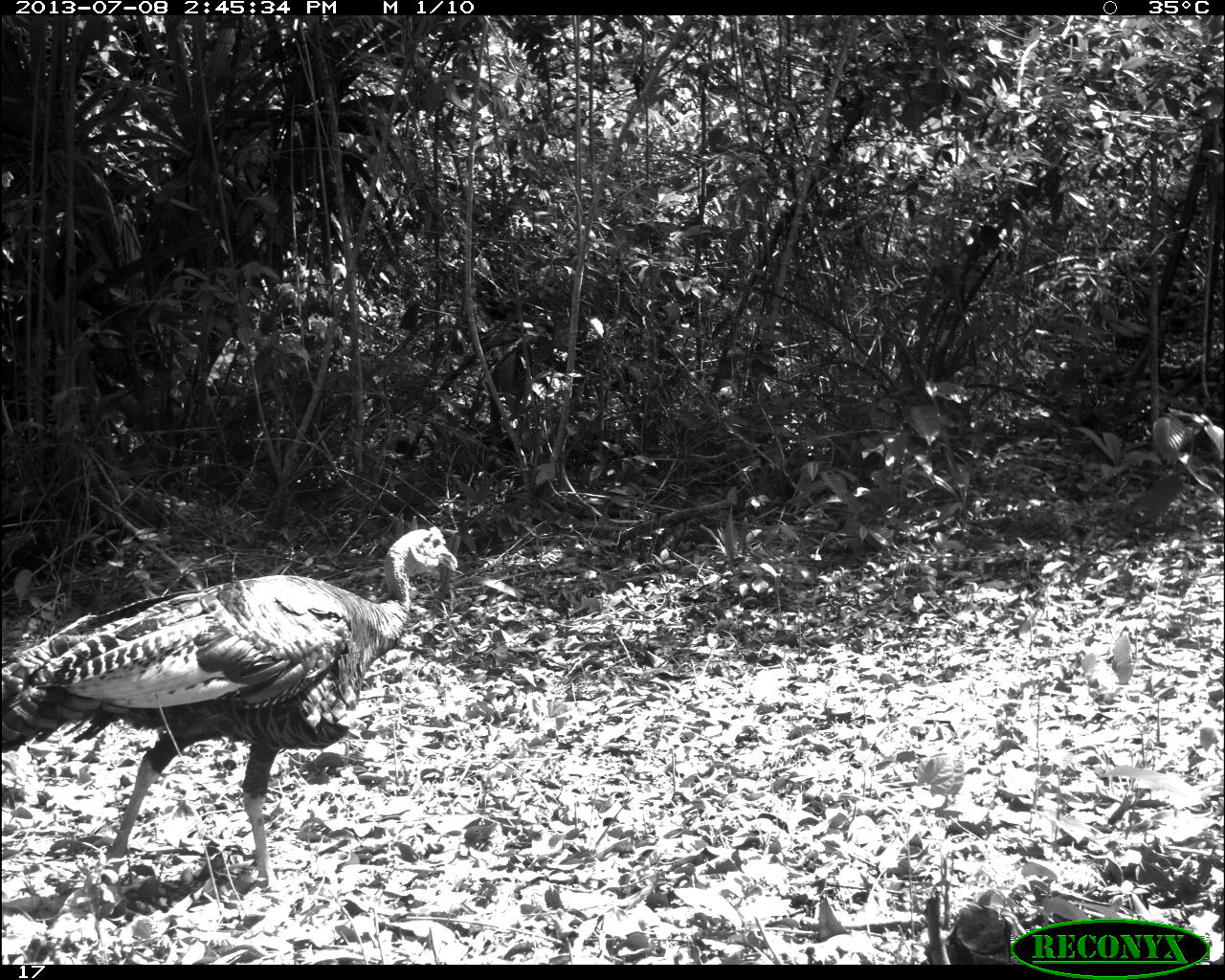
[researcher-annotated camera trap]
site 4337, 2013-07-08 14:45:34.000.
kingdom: Animalia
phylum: Chordata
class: Aves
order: Galliformes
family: Phasianidae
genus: Meleagris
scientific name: Meleagris ocellata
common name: ocellated turkey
Meleagris ocellata (ocellated turkey), count 1.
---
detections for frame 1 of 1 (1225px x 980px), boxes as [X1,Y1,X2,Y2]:
meleagris ocellata: [0,524,460,906]